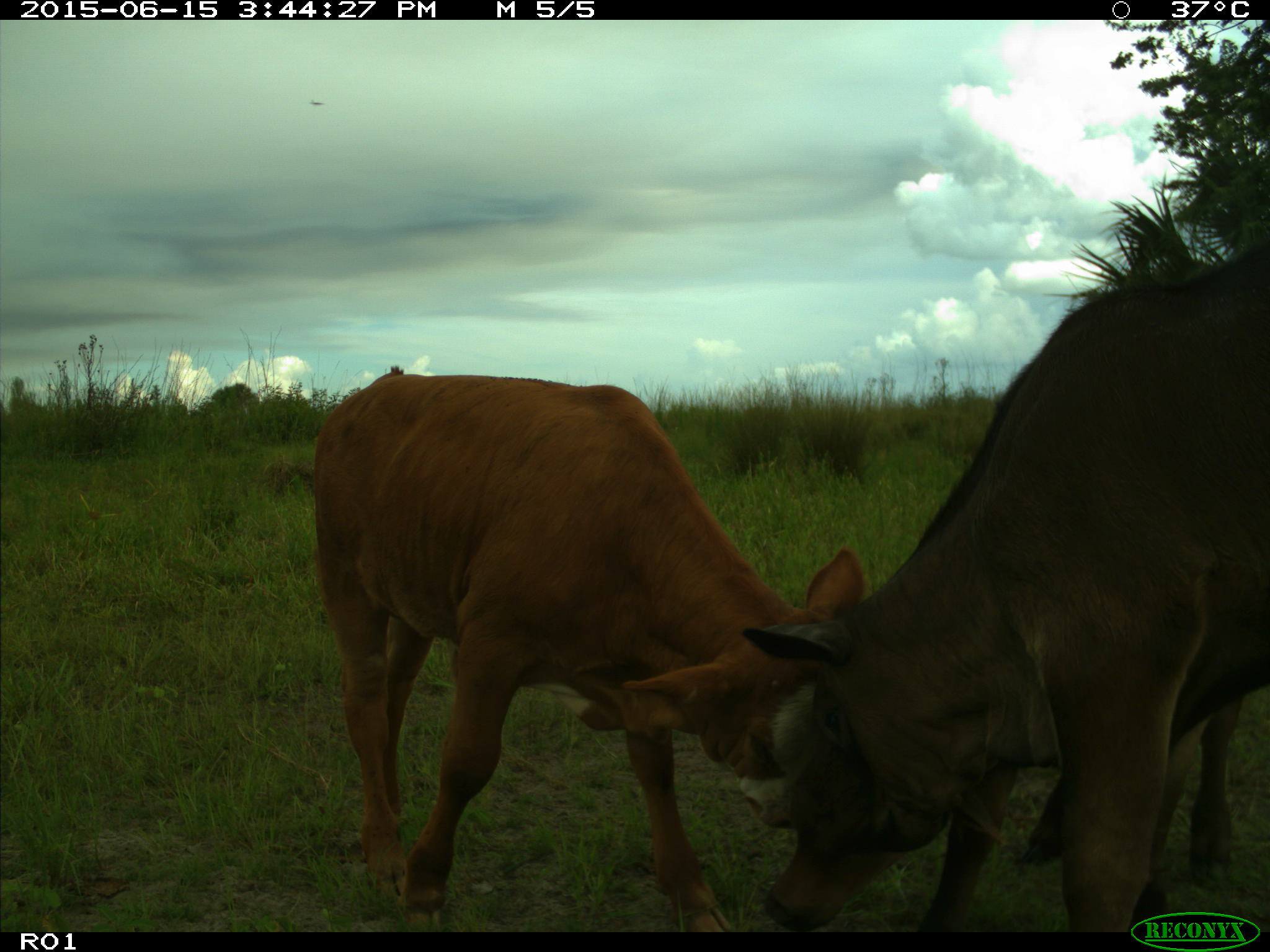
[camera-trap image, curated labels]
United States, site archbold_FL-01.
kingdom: Animalia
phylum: Chordata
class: Mammalia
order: Artiodactyla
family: Bovidae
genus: Bos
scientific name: Bos taurus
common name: domestic cow